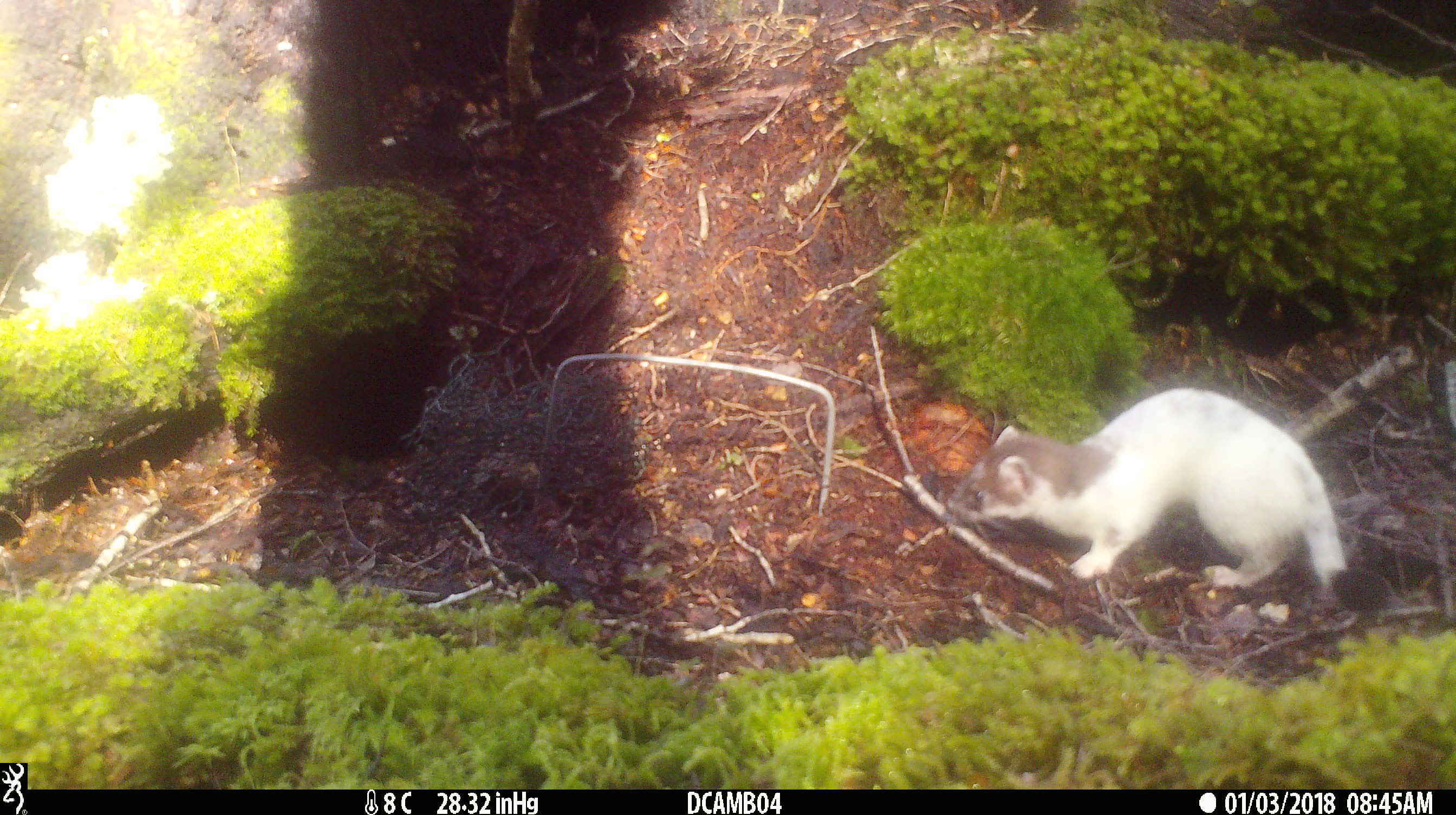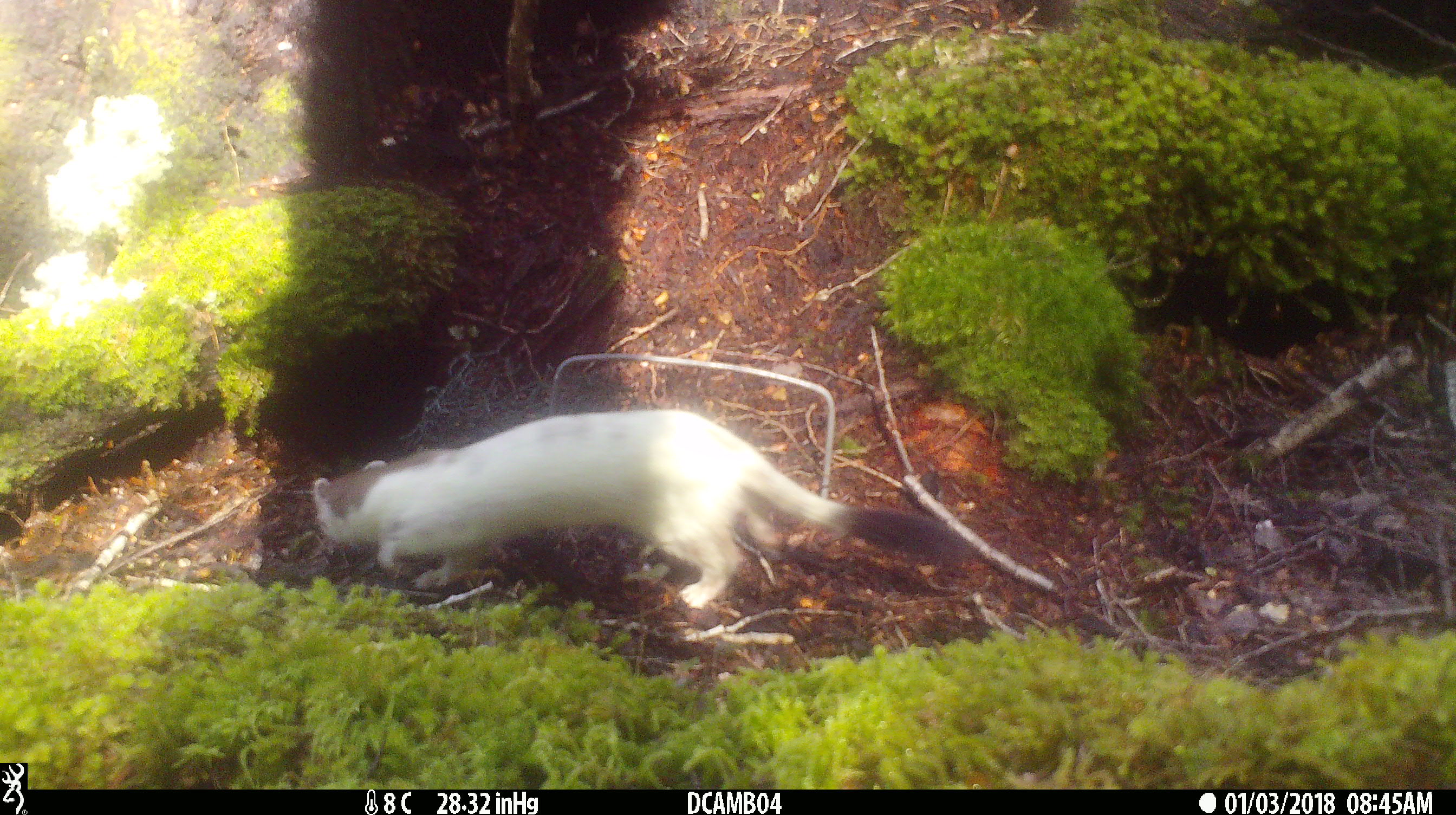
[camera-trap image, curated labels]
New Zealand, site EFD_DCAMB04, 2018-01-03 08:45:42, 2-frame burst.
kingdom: Animalia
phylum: Chordata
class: Mammalia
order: Carnivora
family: Mustelidae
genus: Mustela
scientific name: Mustela erminea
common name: stoat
Stoat (Mustela erminea).